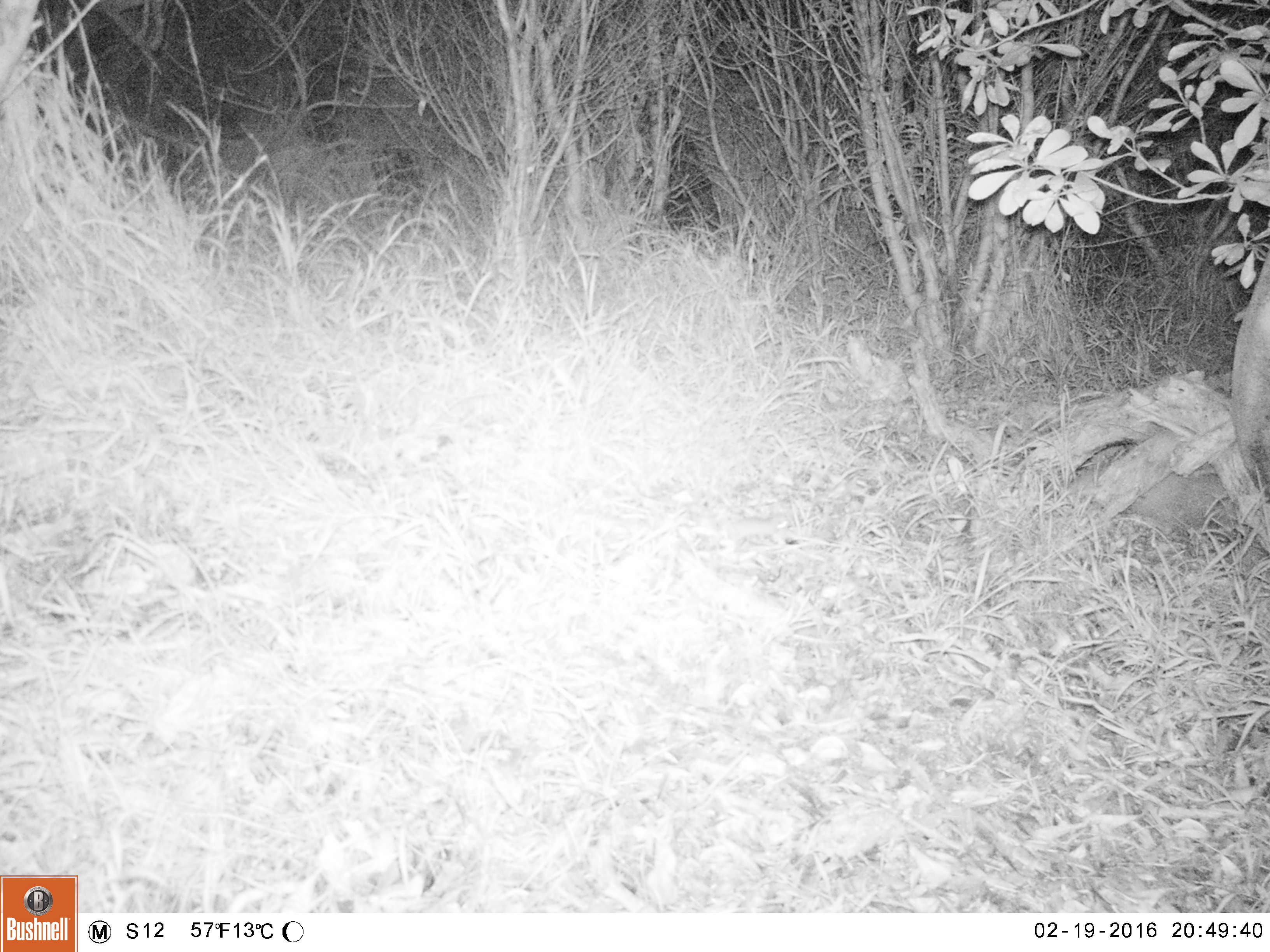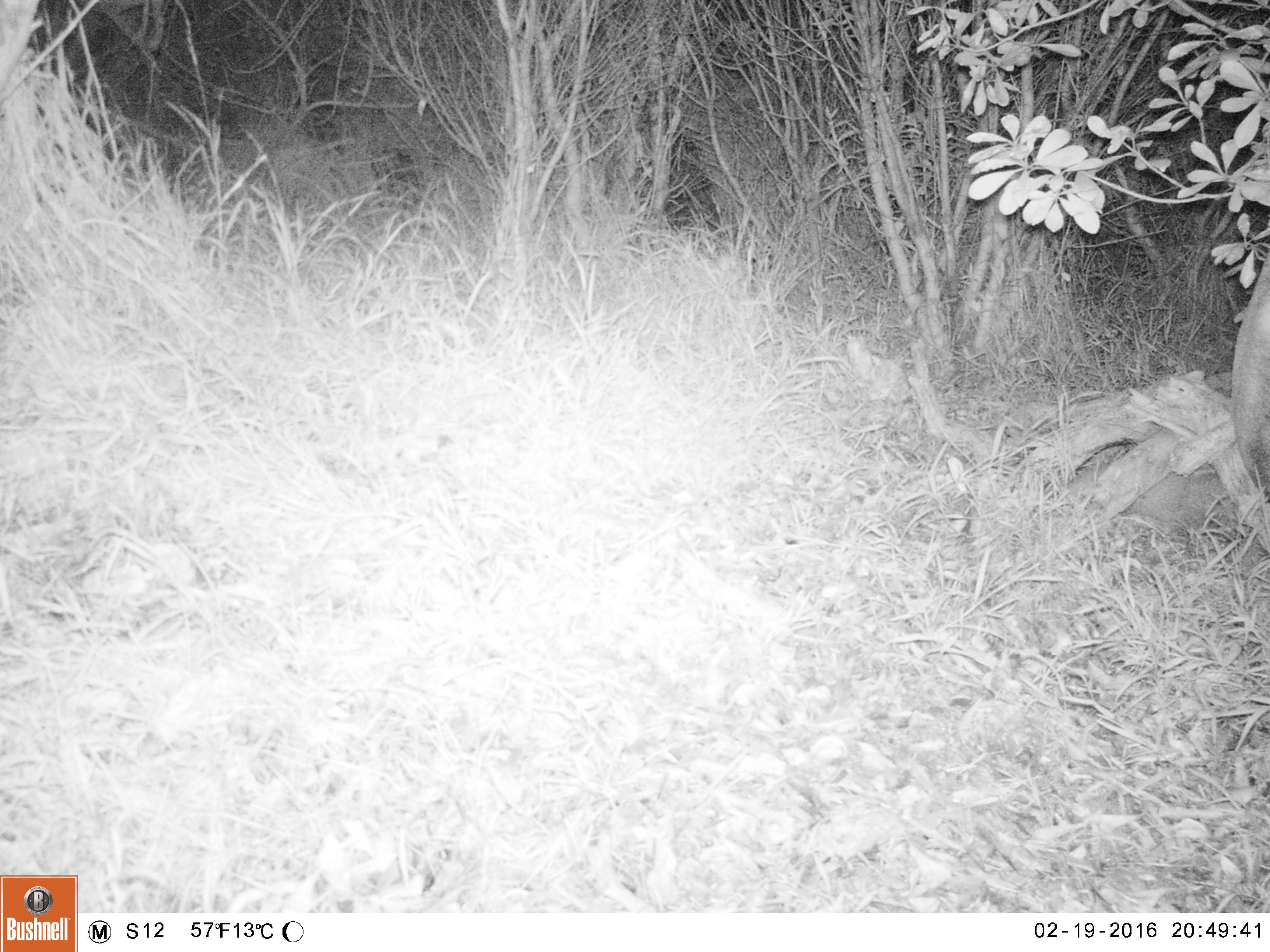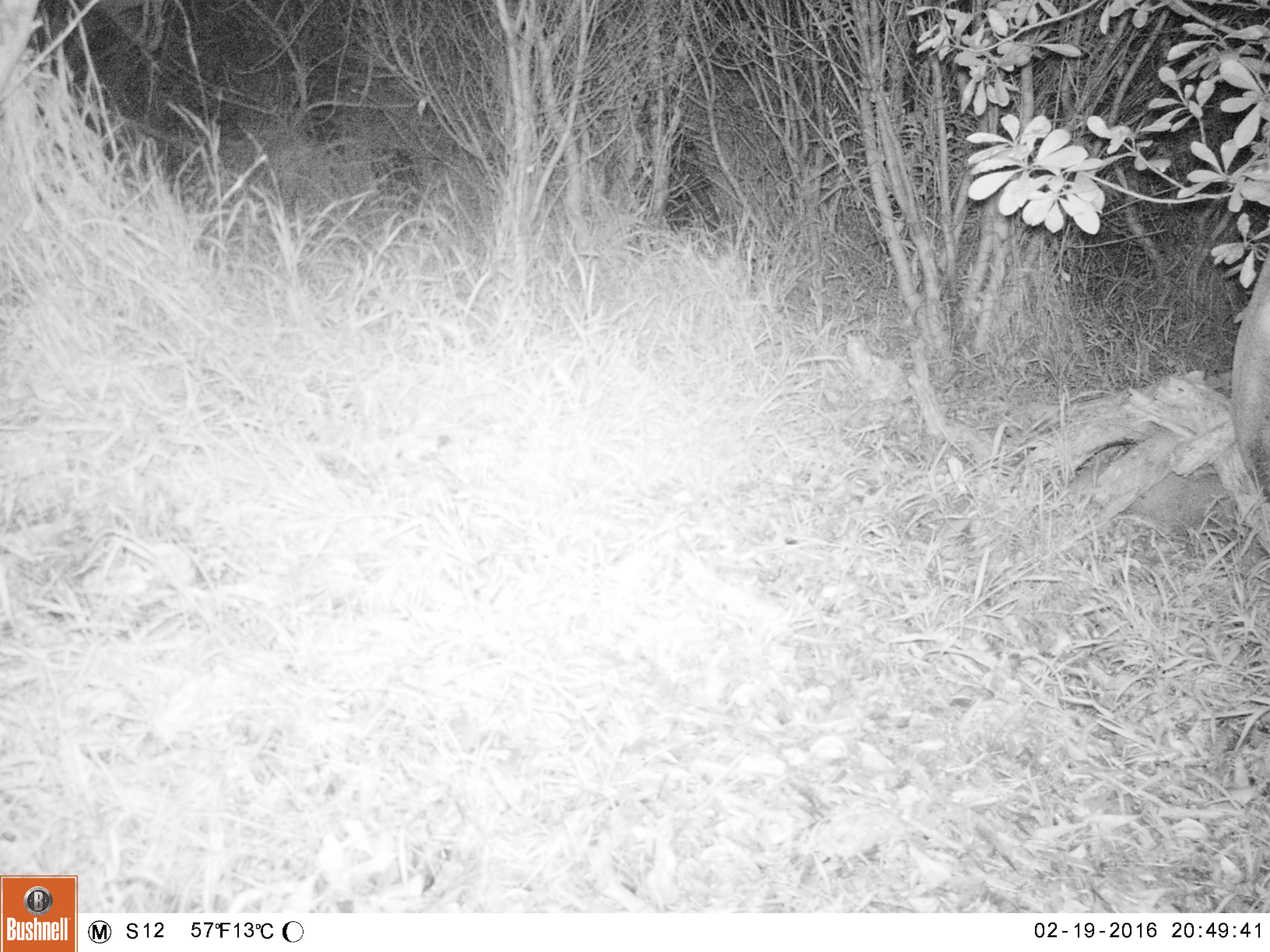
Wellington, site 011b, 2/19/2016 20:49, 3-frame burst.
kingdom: Animalia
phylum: Chordata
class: Mammalia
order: Rodentia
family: Muridae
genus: Mus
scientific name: Mus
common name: mouse